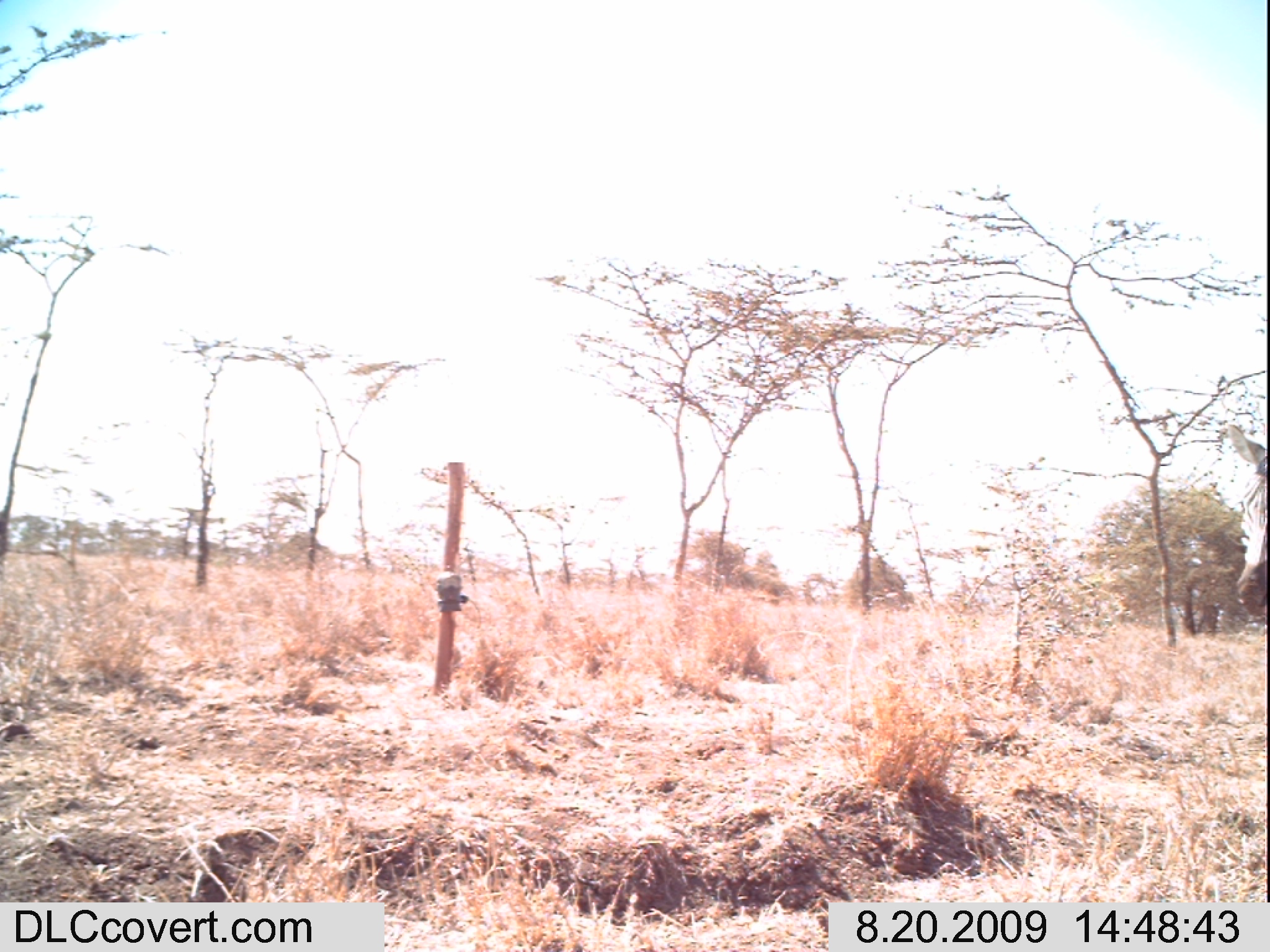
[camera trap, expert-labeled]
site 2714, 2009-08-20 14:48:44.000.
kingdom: Animalia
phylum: Chordata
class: Mammalia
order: Perissodactyla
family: Equidae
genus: Equus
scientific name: Equus quagga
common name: plains zebra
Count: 1.